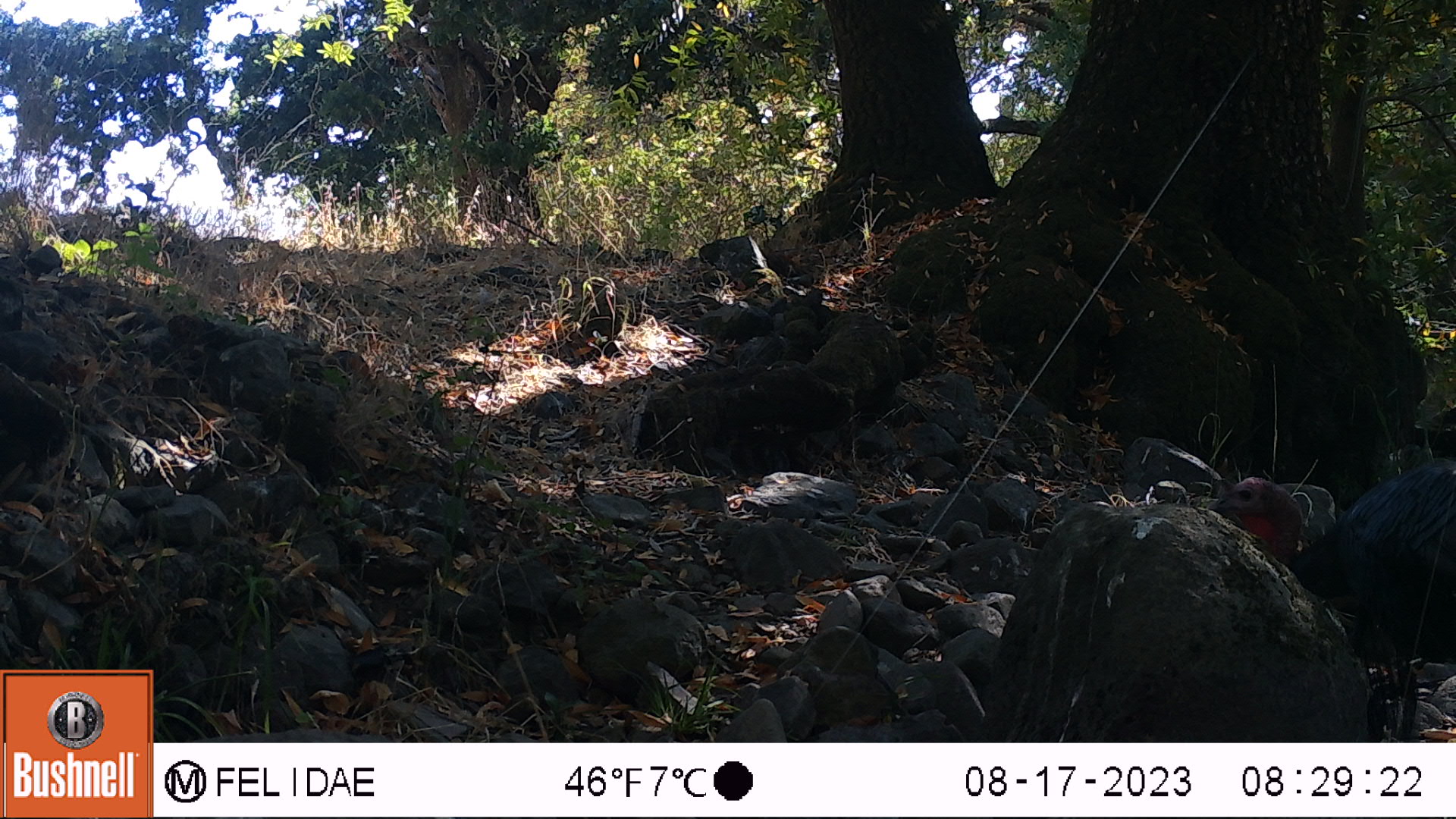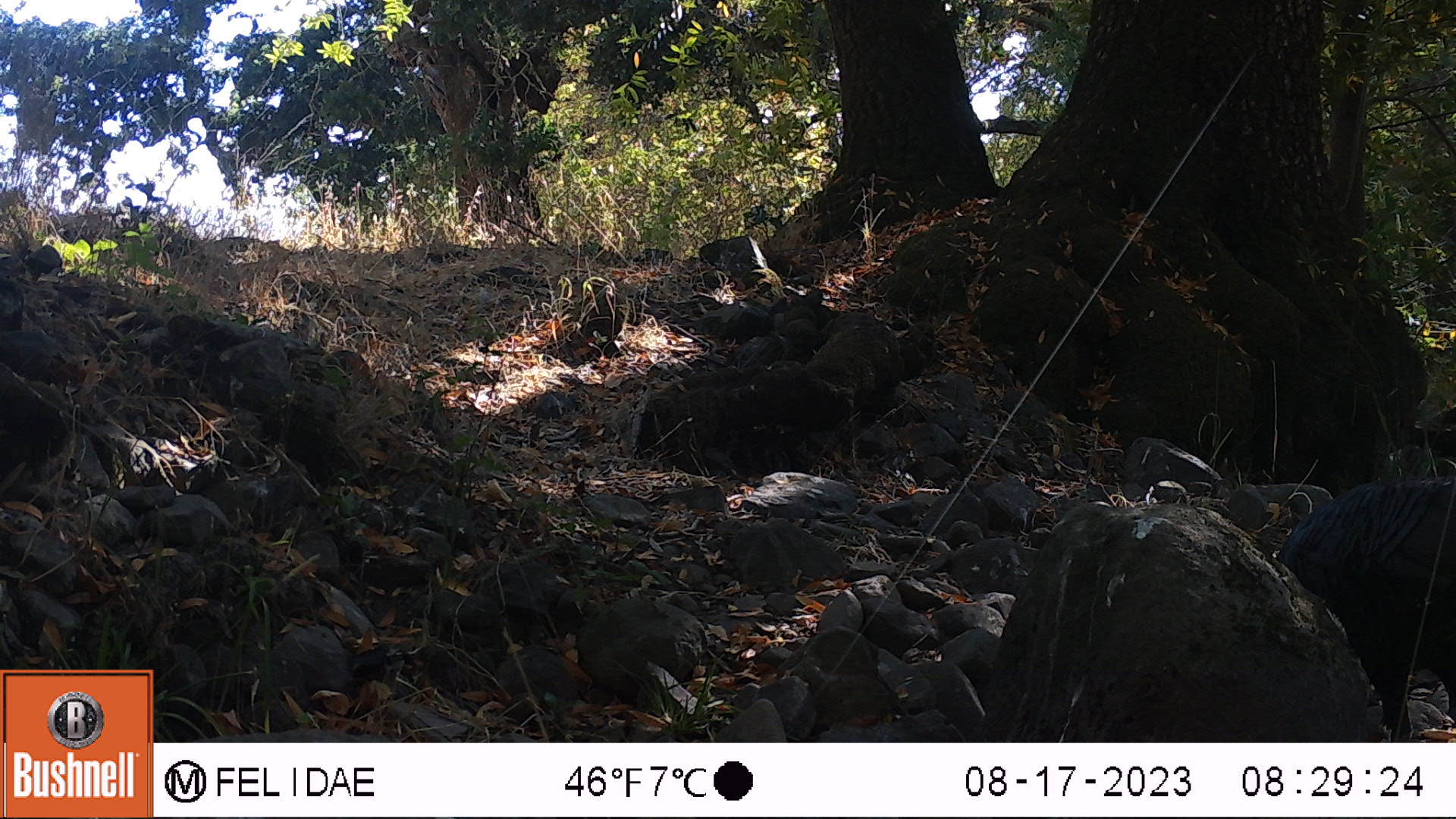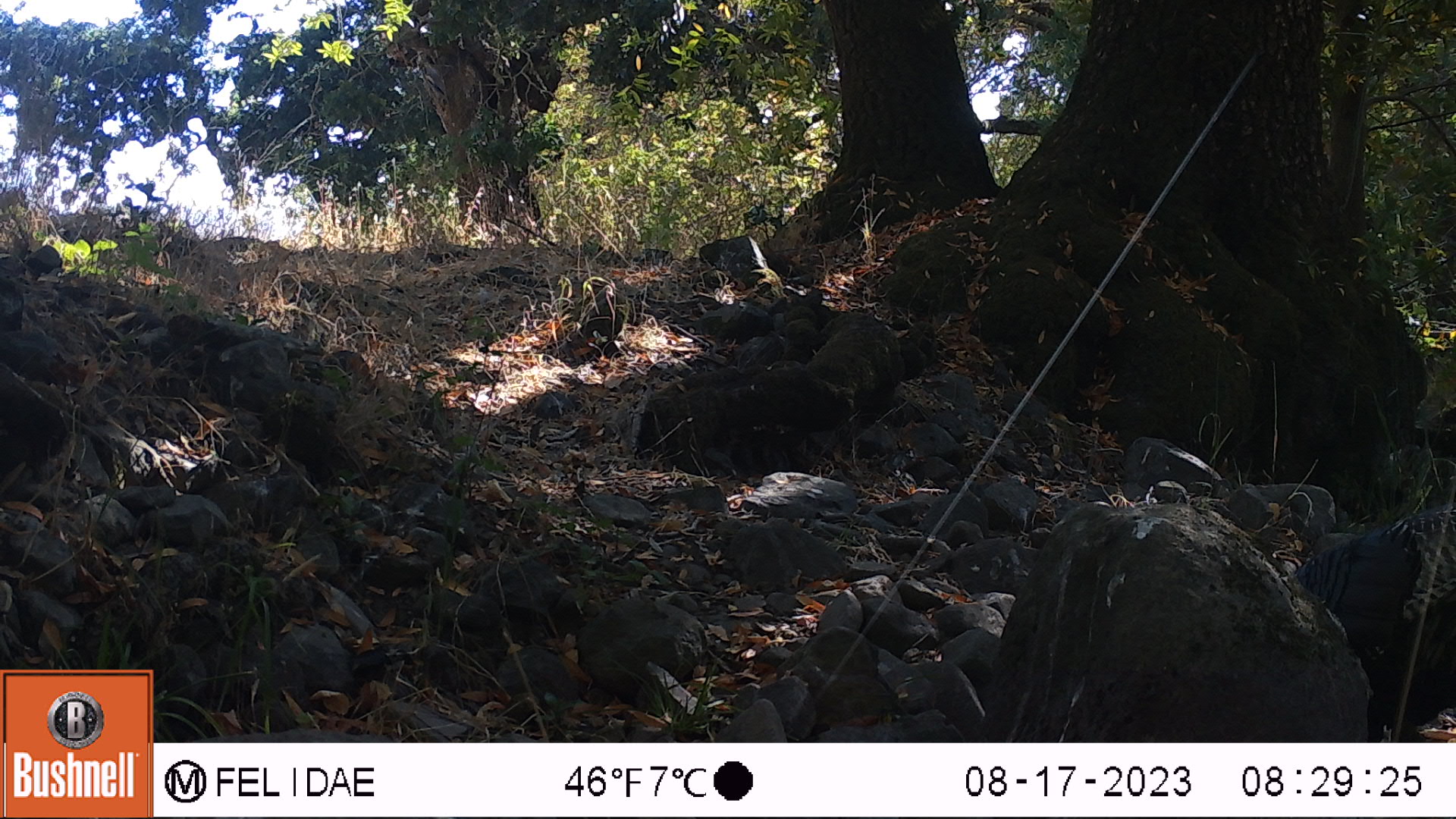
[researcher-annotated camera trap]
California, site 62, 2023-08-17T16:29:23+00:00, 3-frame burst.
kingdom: Animalia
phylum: Chordata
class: Aves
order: Galliformes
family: Phasianidae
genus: Meleagris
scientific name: Meleagris gallopavo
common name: turkey